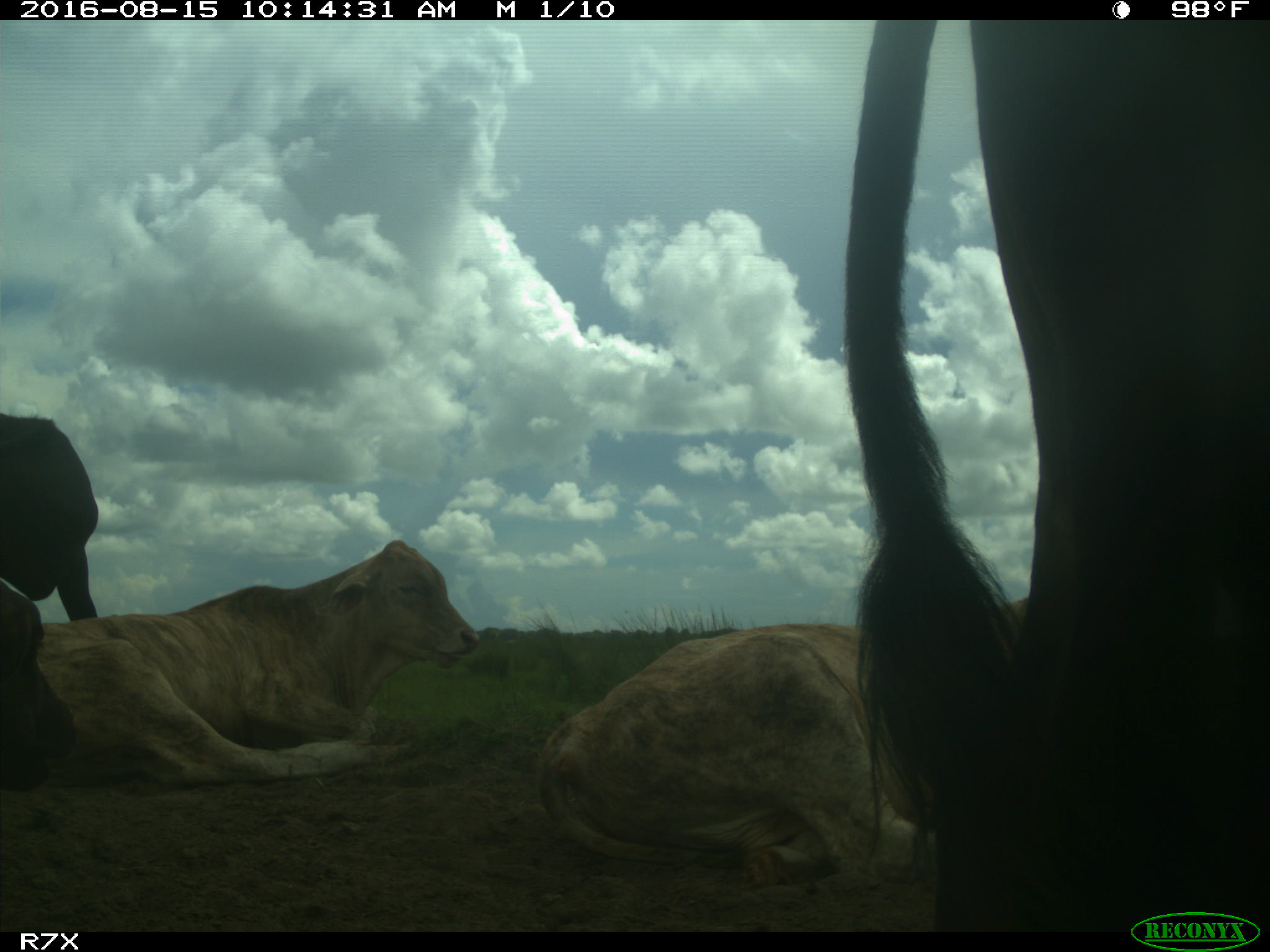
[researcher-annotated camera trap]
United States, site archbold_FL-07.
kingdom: Animalia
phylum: Chordata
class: Mammalia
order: Artiodactyla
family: Bovidae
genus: Bos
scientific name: Bos taurus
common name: domestic cow